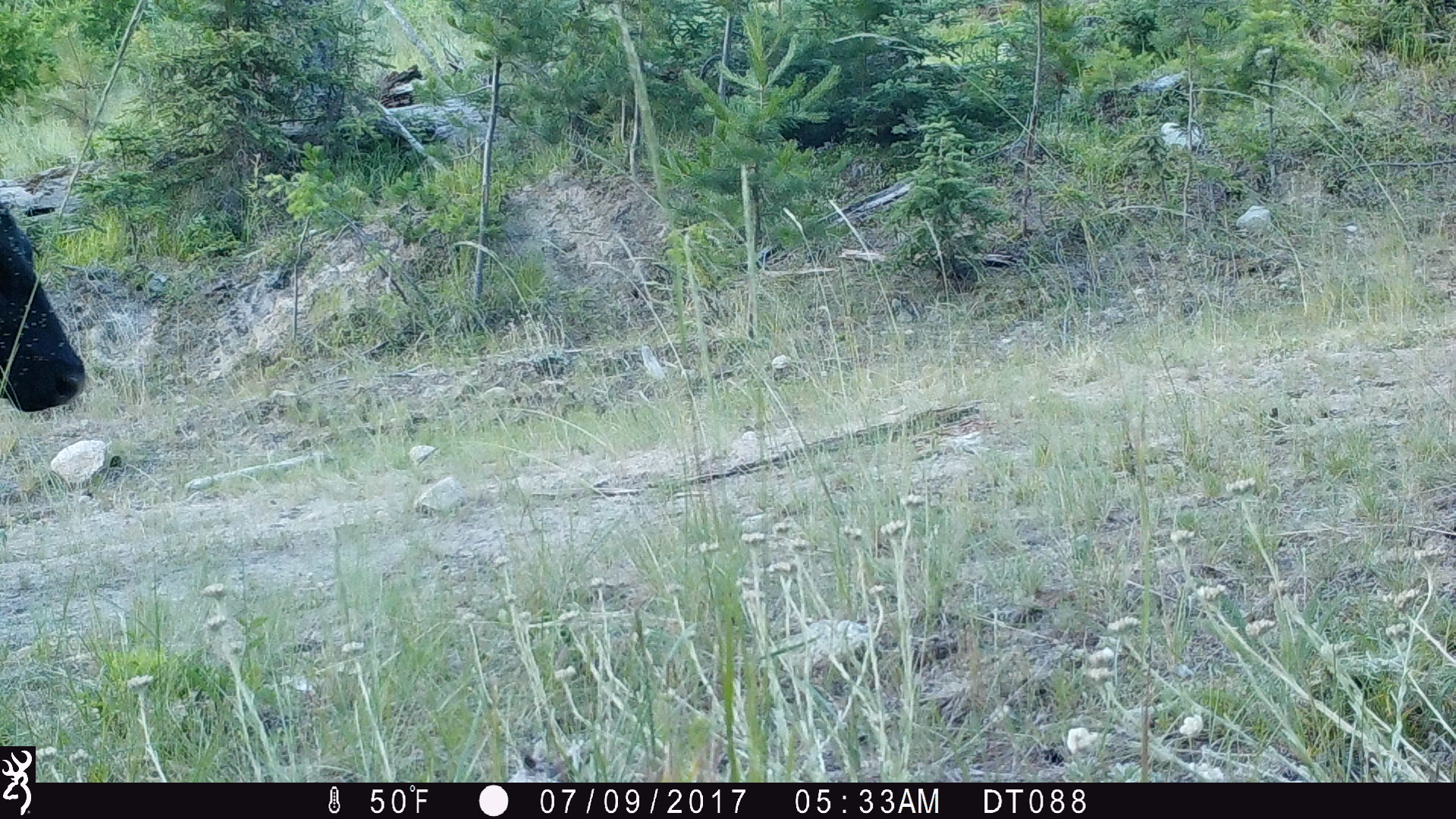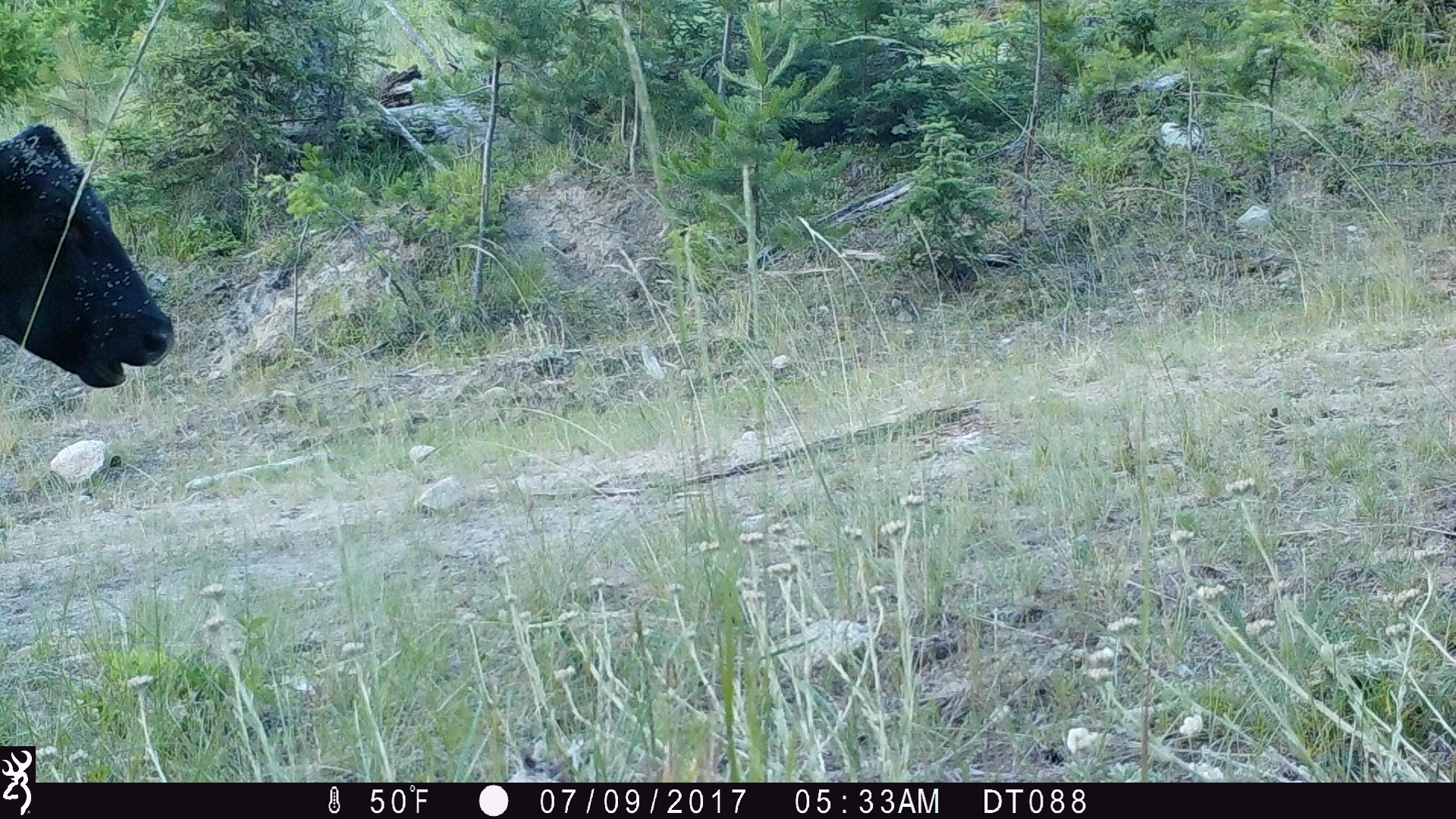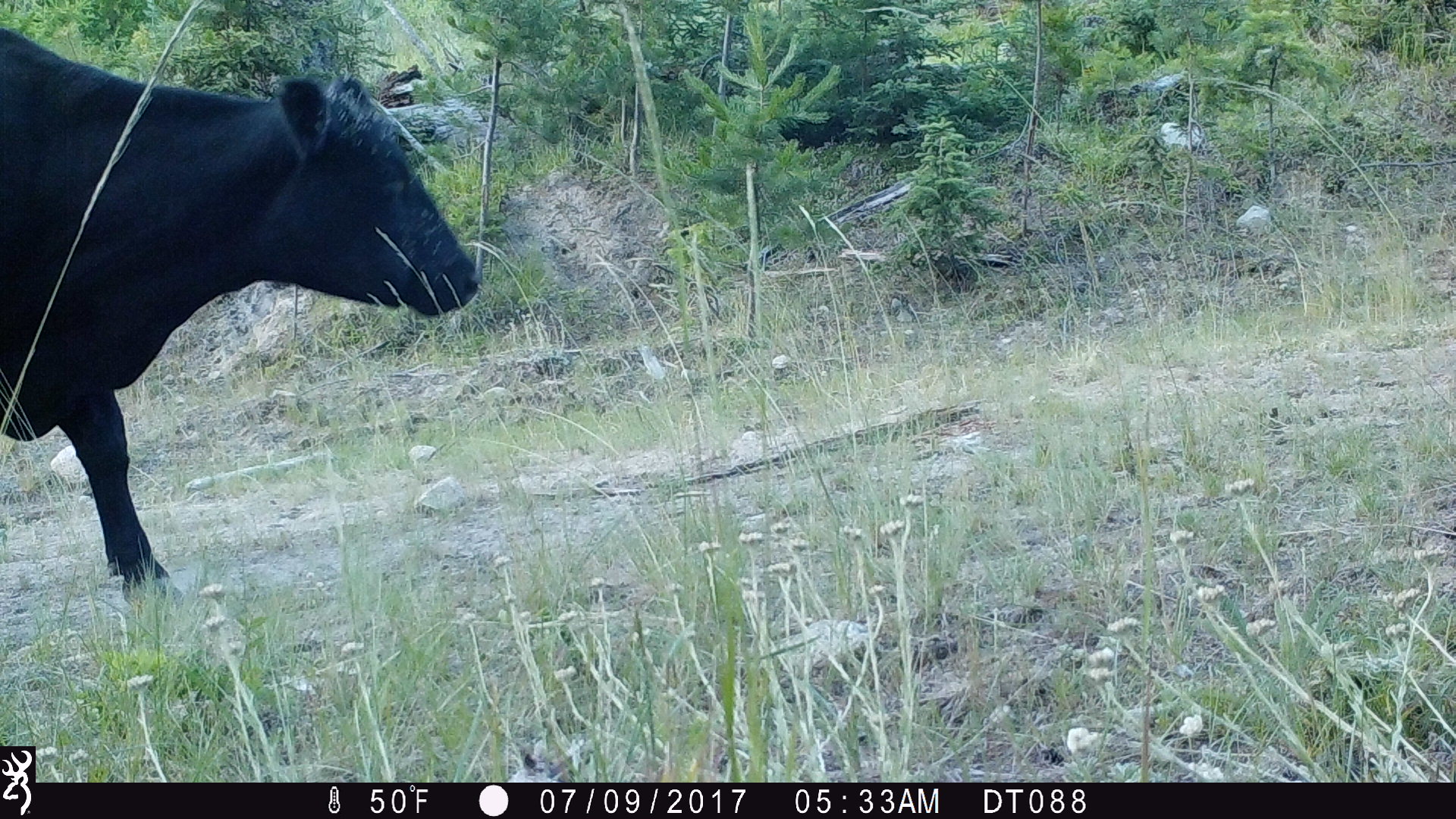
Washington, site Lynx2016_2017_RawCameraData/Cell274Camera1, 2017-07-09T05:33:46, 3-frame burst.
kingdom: Animalia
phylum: Chordata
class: Mammalia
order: Artiodactyla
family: Bovidae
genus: Bos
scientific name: Bos taurus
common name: domestic cattle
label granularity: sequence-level